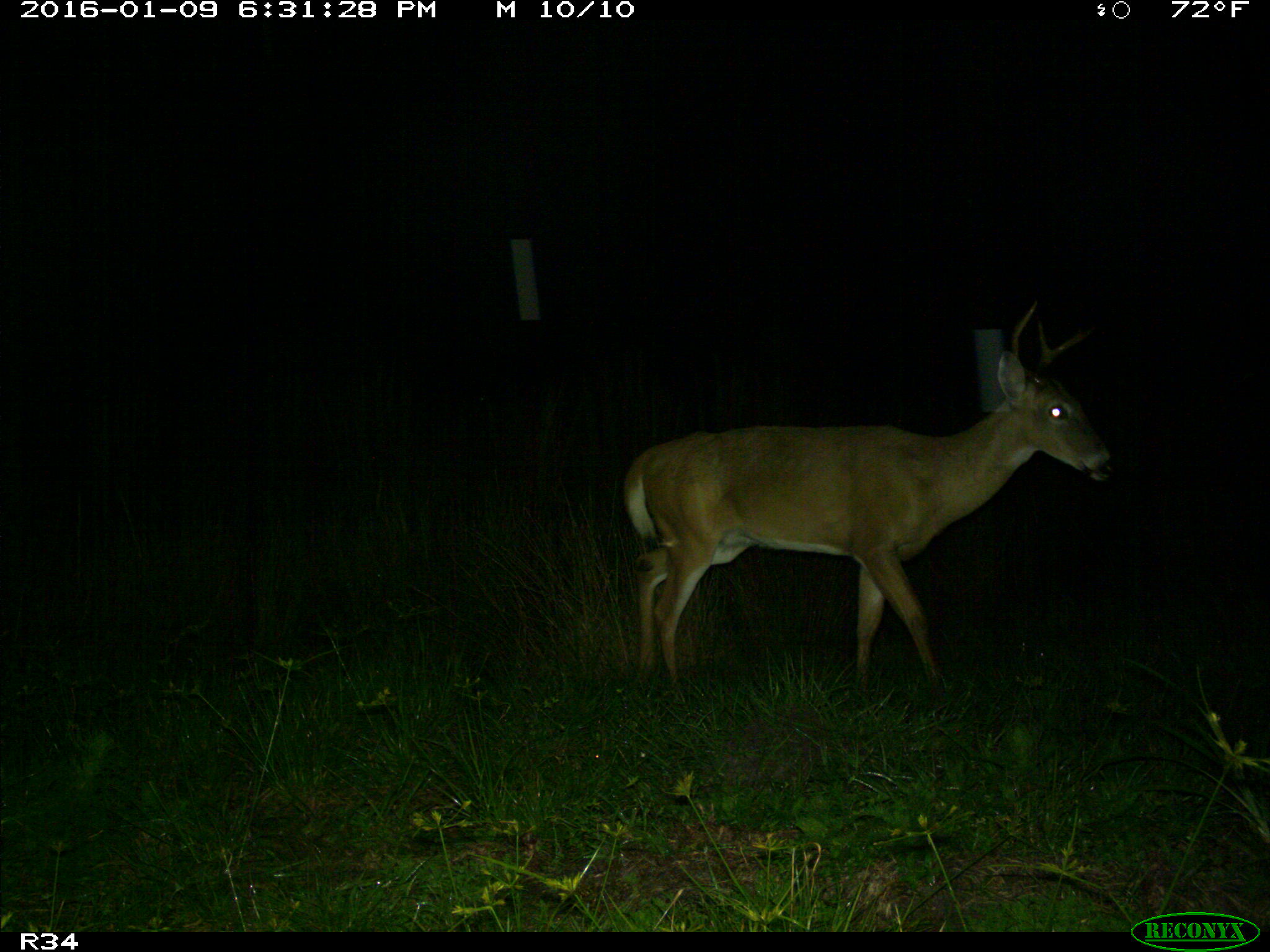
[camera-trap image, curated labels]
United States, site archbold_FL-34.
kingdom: Animalia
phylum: Chordata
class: Mammalia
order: Artiodactyla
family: Cervidae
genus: Odocoileus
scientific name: Odocoileus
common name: deer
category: unidentified deer